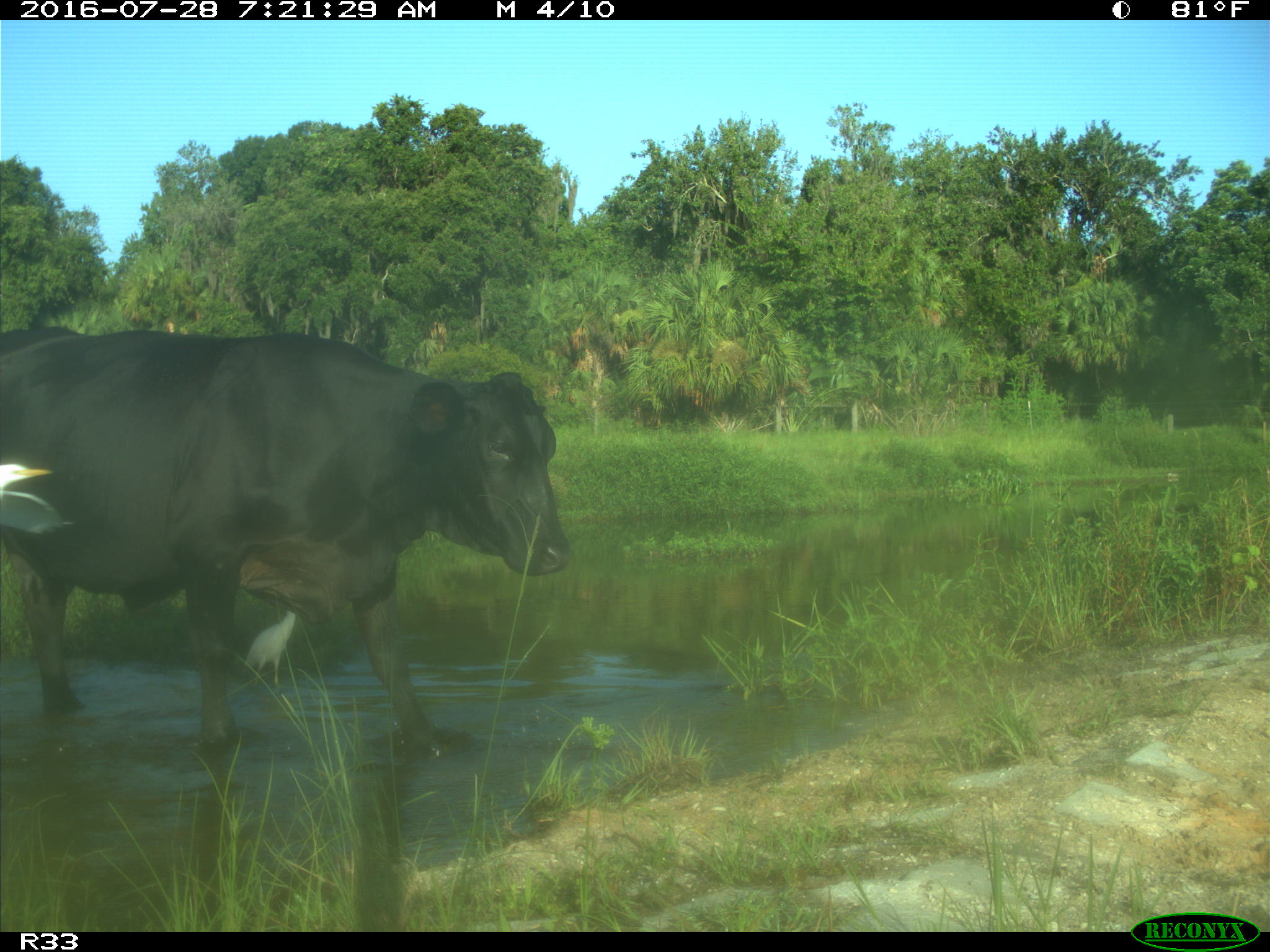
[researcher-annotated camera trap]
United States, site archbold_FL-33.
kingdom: Animalia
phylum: Chordata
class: Mammalia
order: Artiodactyla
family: Bovidae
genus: Bos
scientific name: Bos taurus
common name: domestic cow